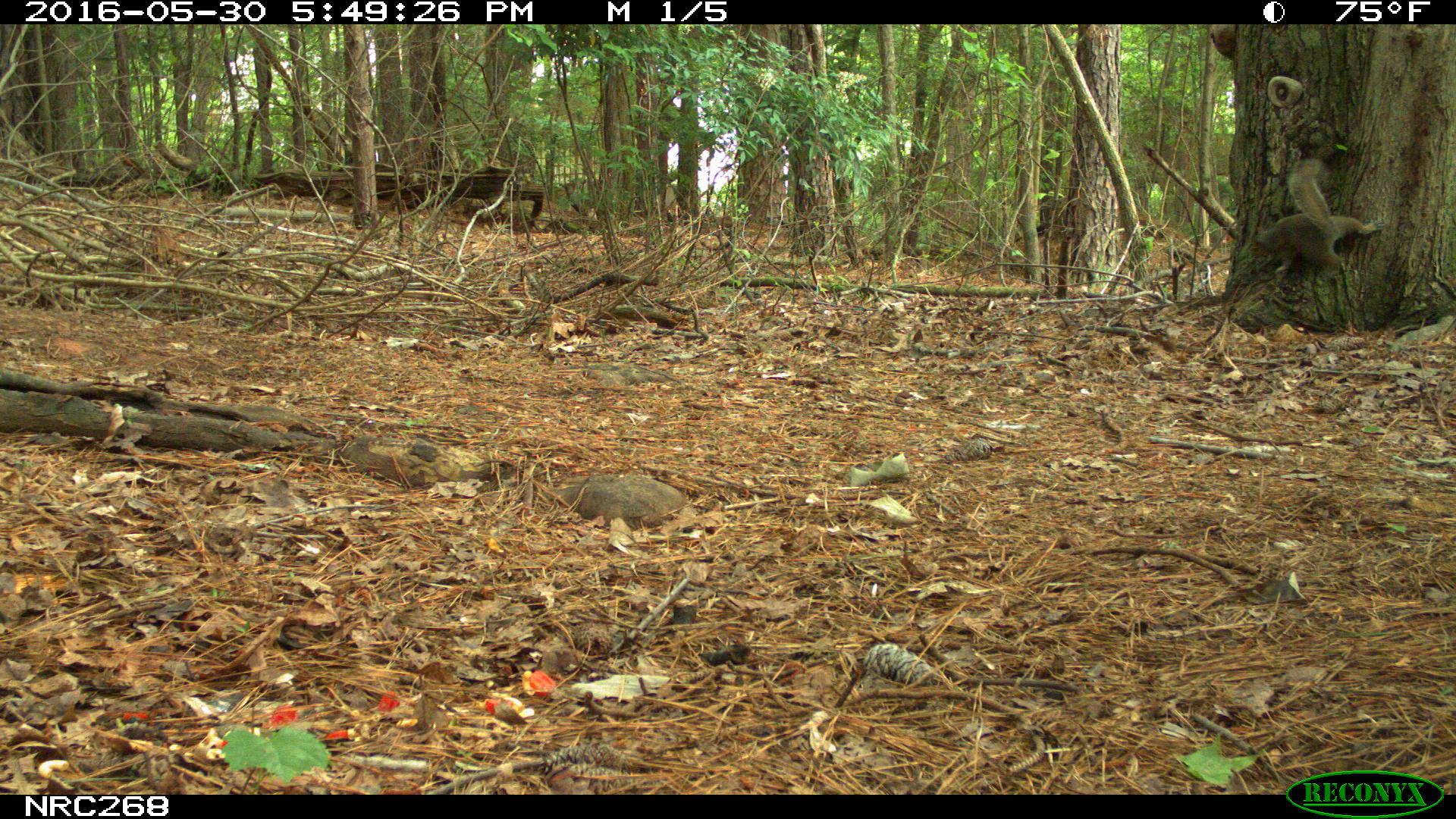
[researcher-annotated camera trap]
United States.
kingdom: Animalia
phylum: Chordata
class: Mammalia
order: Rodentia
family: Sciuridae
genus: Sciurus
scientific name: Sciurus carolinensis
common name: eastern gray squirrel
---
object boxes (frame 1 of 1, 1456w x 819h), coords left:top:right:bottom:
Eastern Gray Squirrel: 1239:160:1376:290